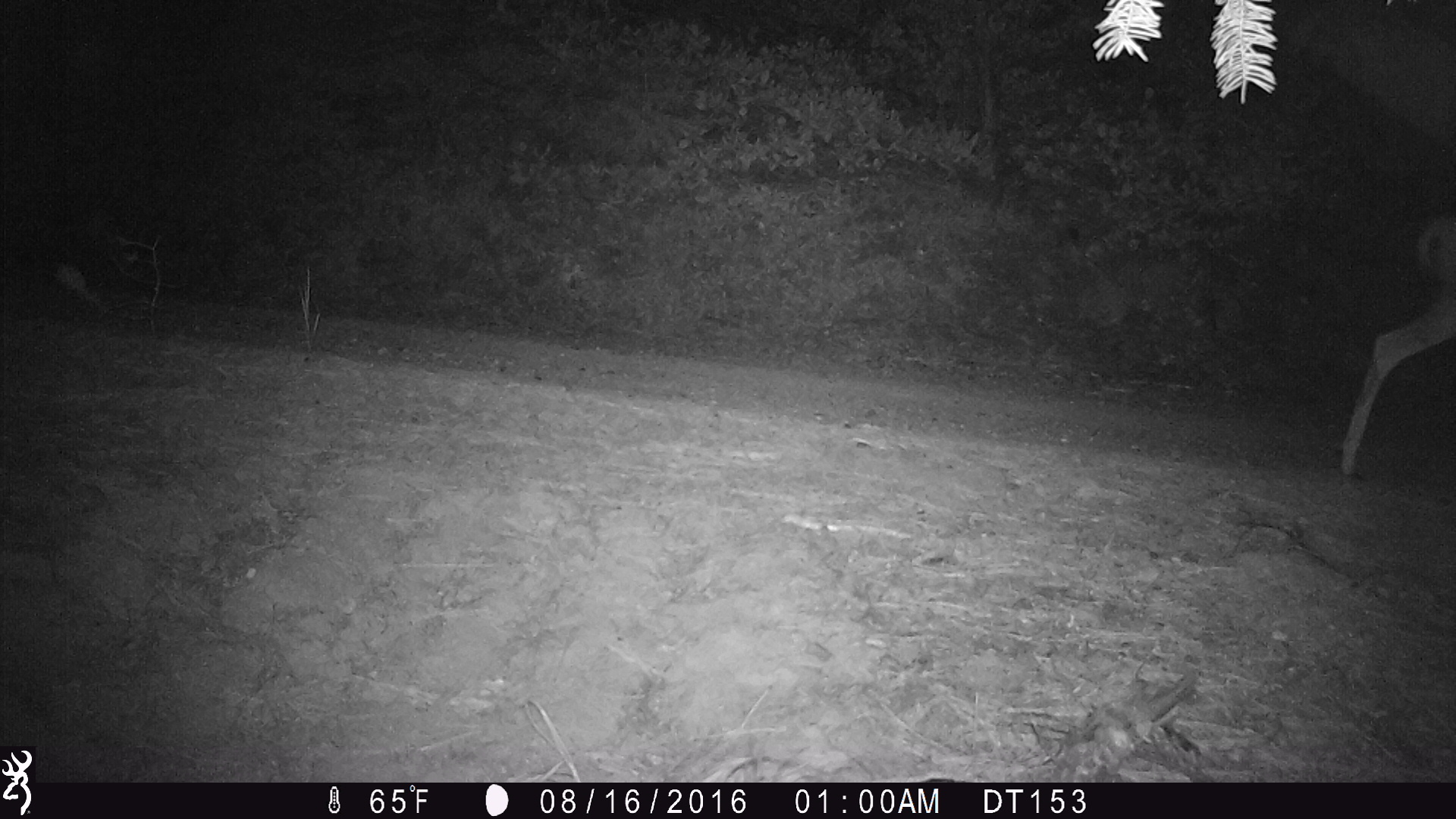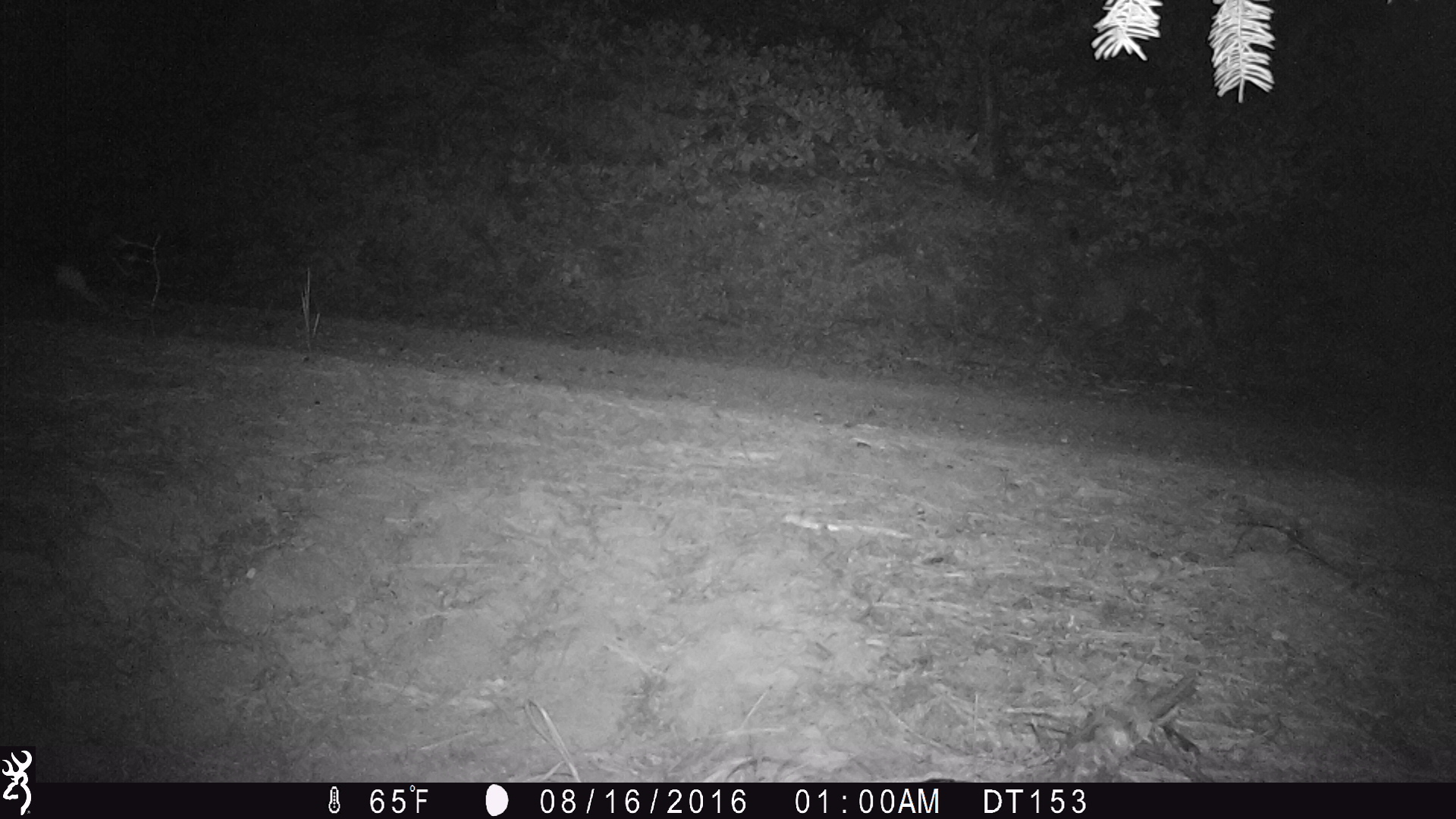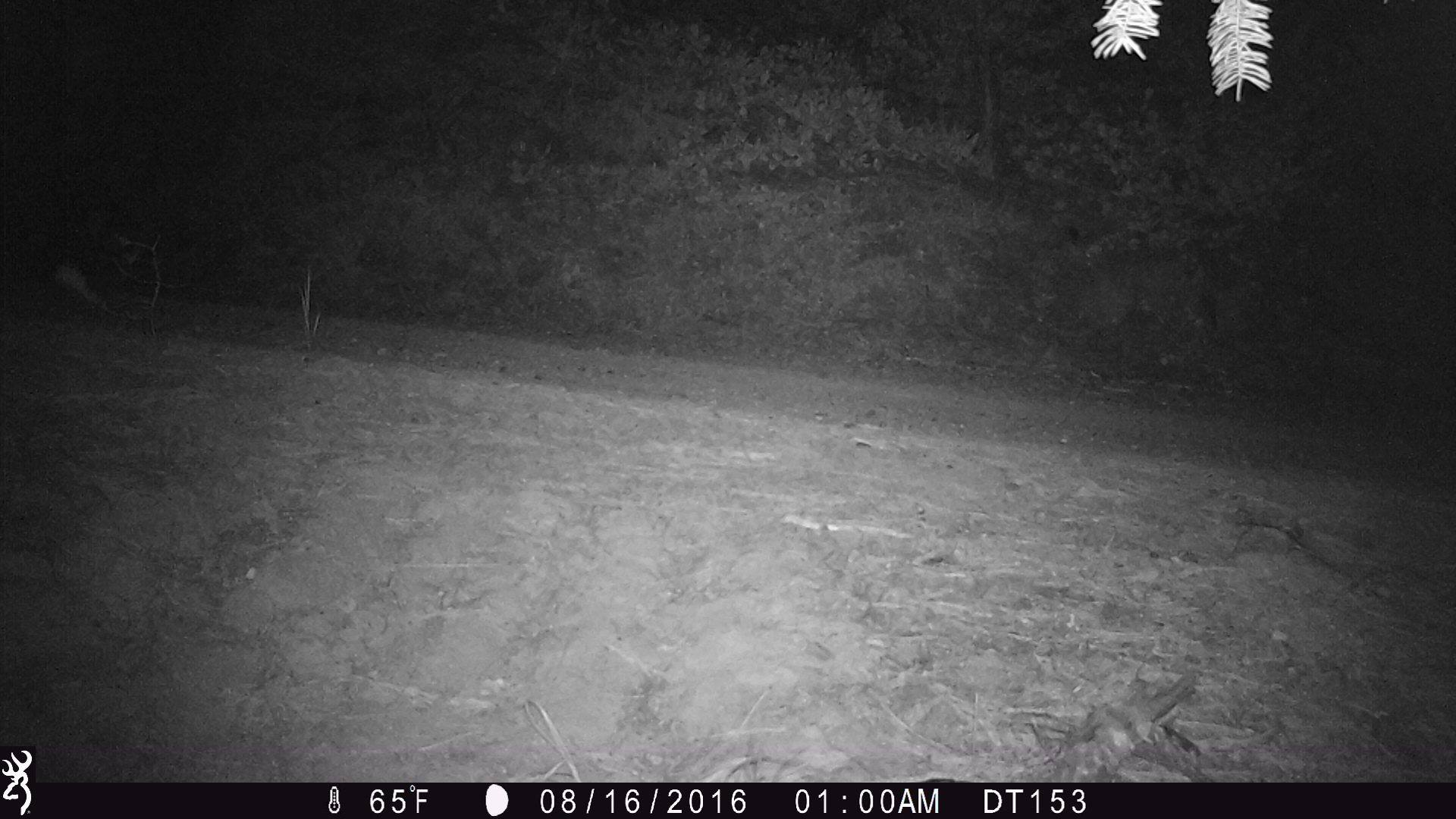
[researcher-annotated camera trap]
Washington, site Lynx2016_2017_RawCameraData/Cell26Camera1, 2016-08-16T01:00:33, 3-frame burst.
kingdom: Animalia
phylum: Chordata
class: Mammalia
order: Artiodactyla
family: Cervidae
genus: Odocoileus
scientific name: Odocoileus hemionus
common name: mule deer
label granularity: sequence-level